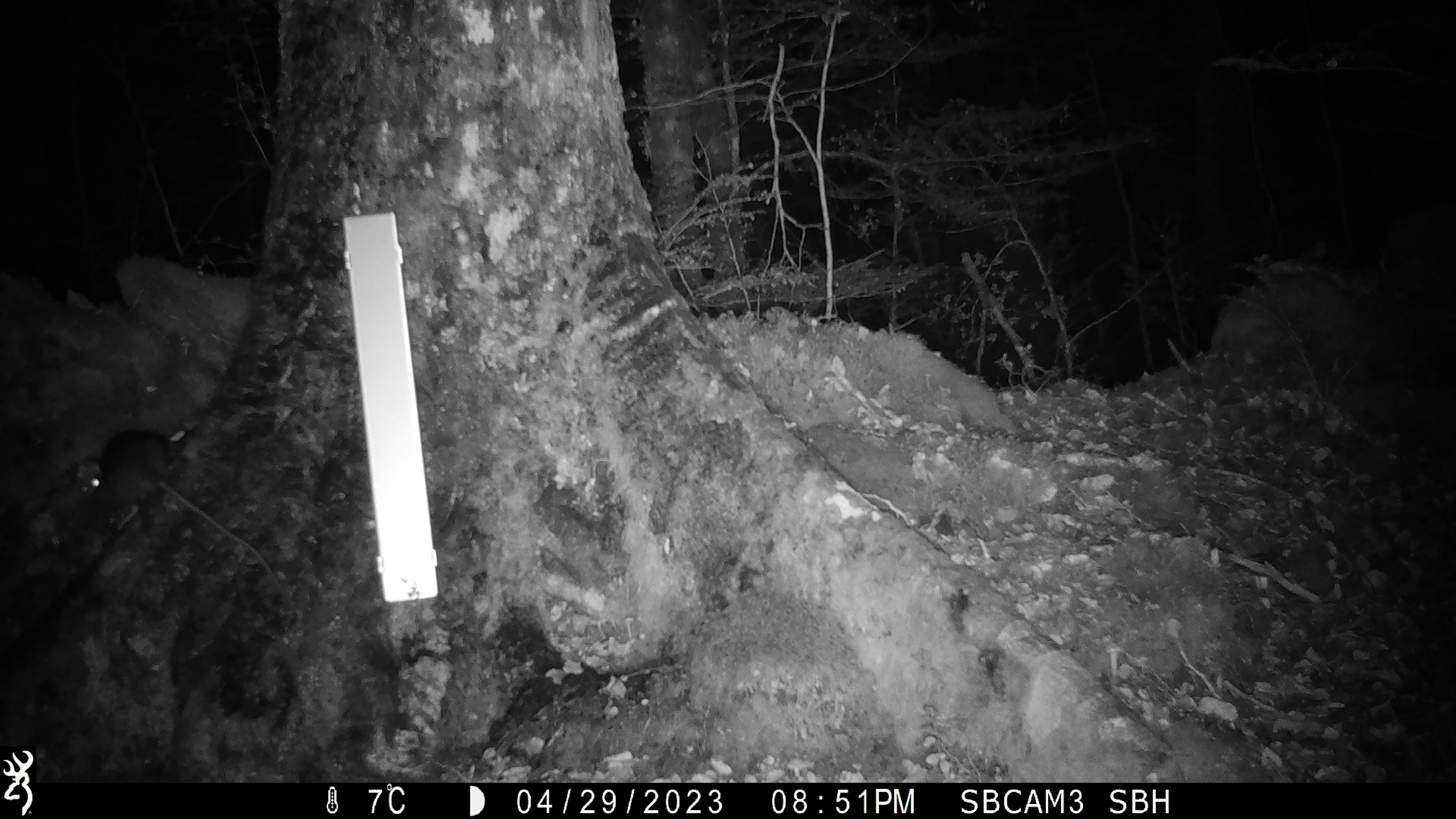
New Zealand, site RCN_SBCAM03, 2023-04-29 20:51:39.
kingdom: Animalia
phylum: Chordata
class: Mammalia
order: Rodentia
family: Muridae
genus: Rattus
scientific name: Rattus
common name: rat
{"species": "rat (Rattus)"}